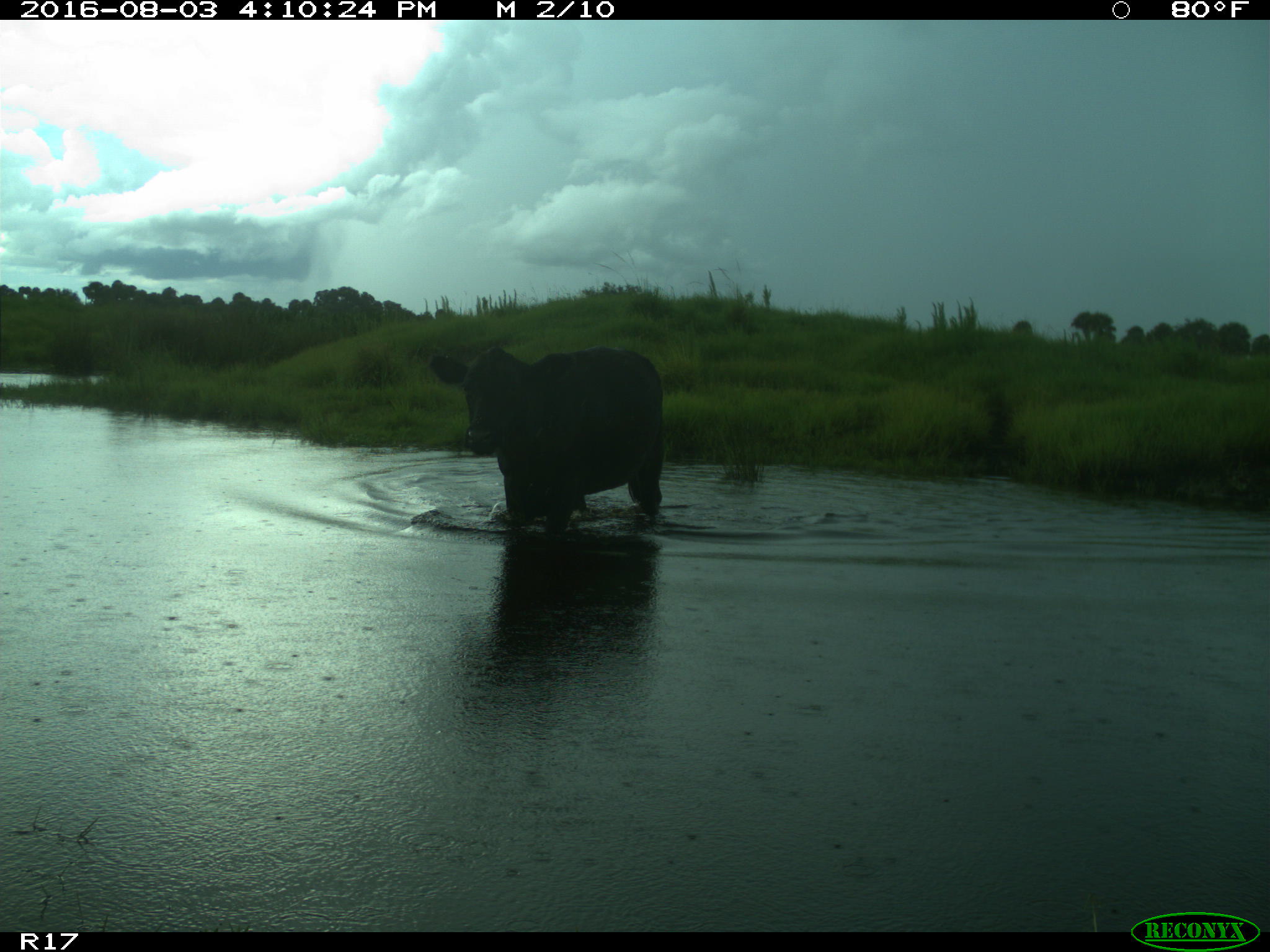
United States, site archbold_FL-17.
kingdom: Animalia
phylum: Chordata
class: Mammalia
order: Artiodactyla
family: Bovidae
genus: Bos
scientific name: Bos taurus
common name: domestic cow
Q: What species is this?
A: Bos taurus (domestic cow).